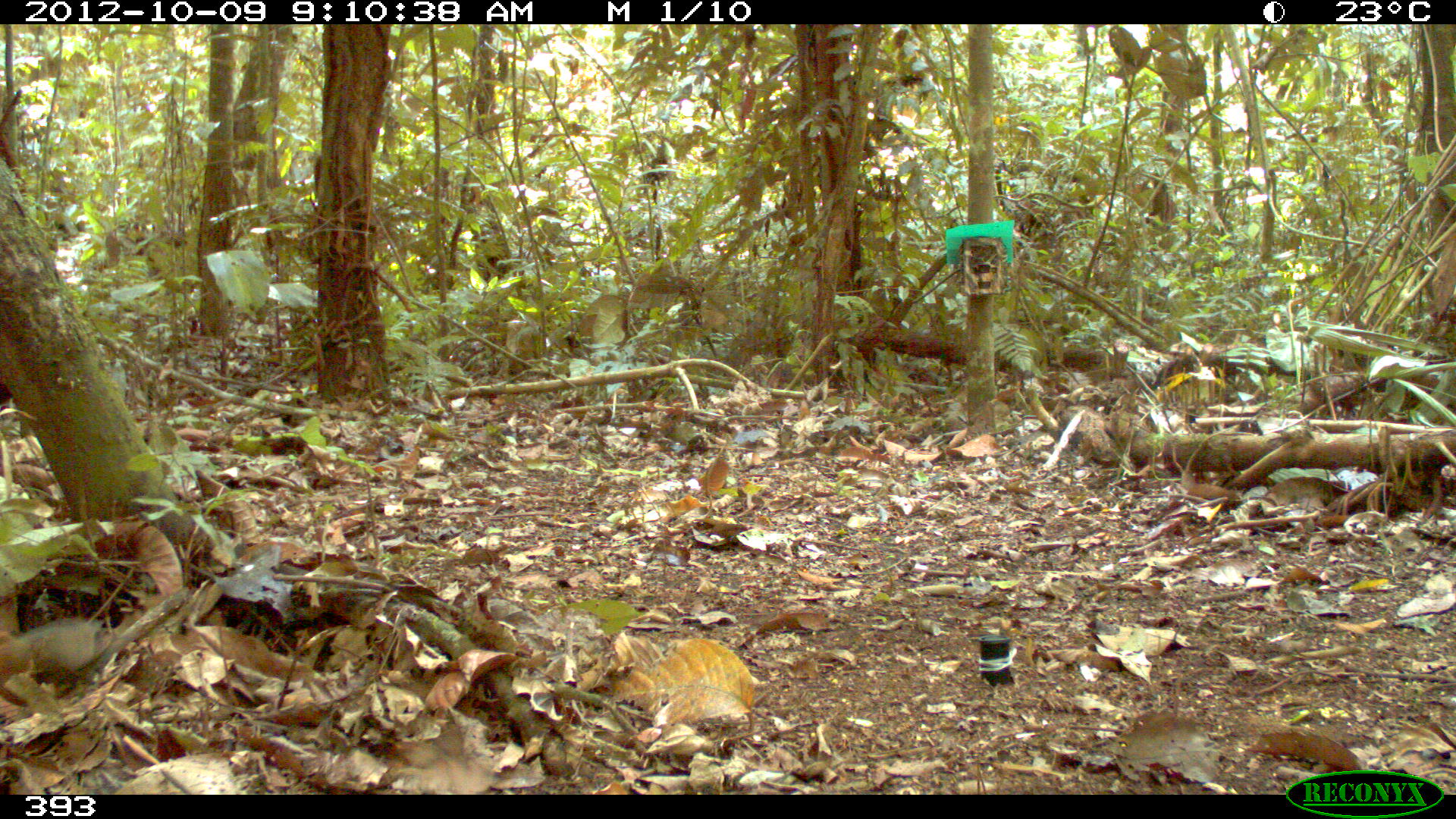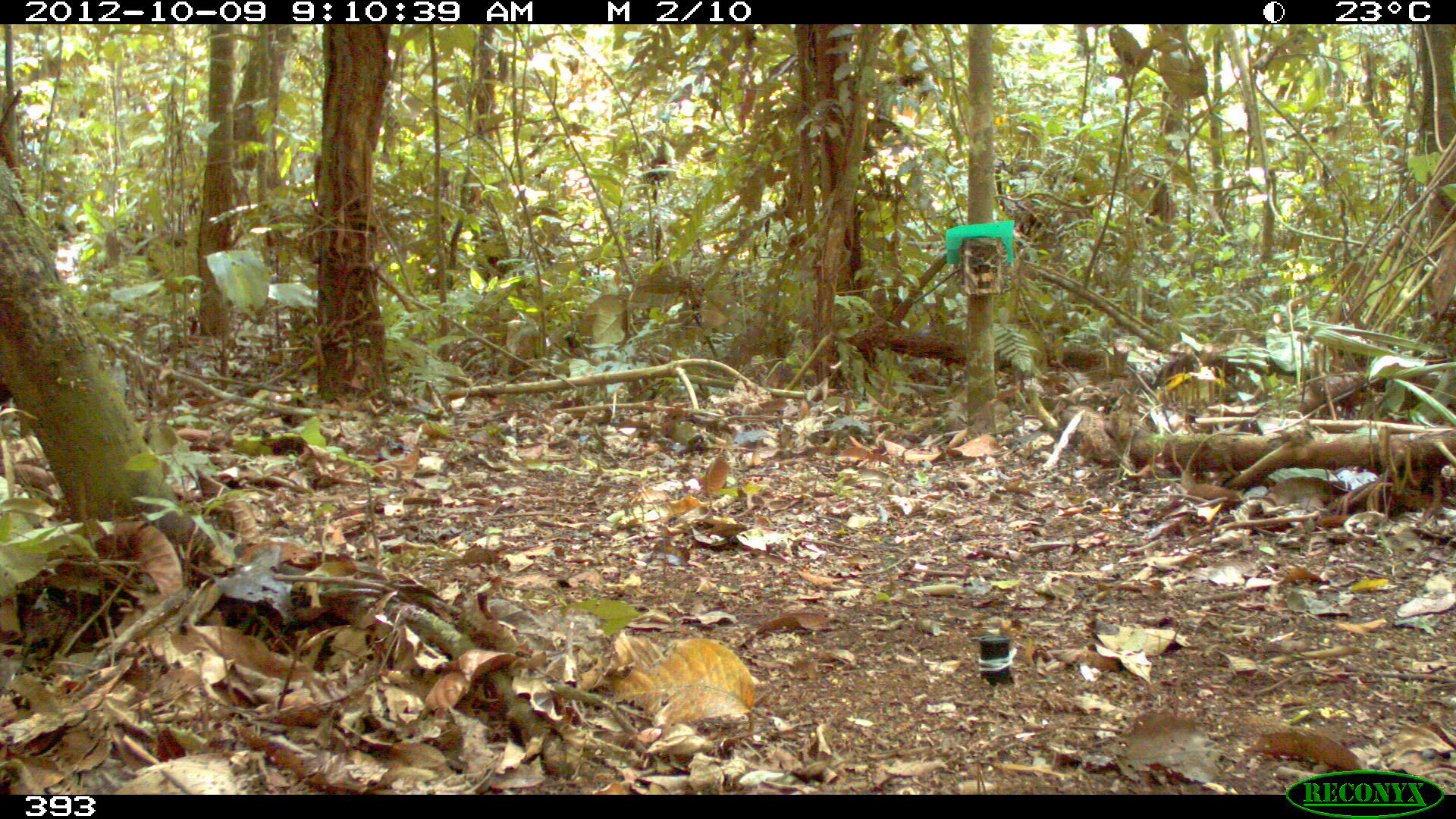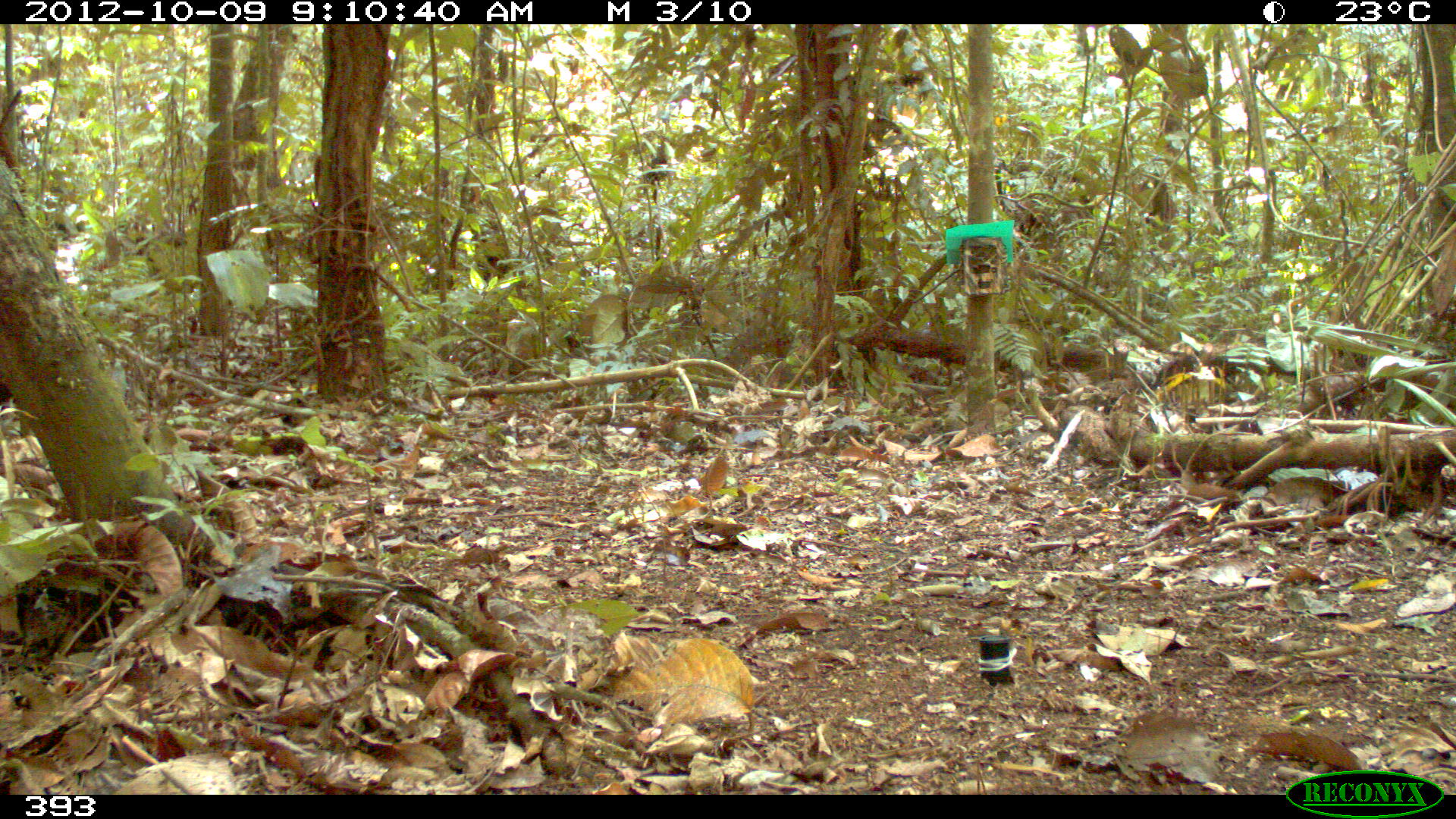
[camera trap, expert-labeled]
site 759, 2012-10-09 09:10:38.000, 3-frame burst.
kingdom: Animalia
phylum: Chordata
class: Aves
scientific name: Aves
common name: bird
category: unknown bird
Unknown bird (bird) (Aves).